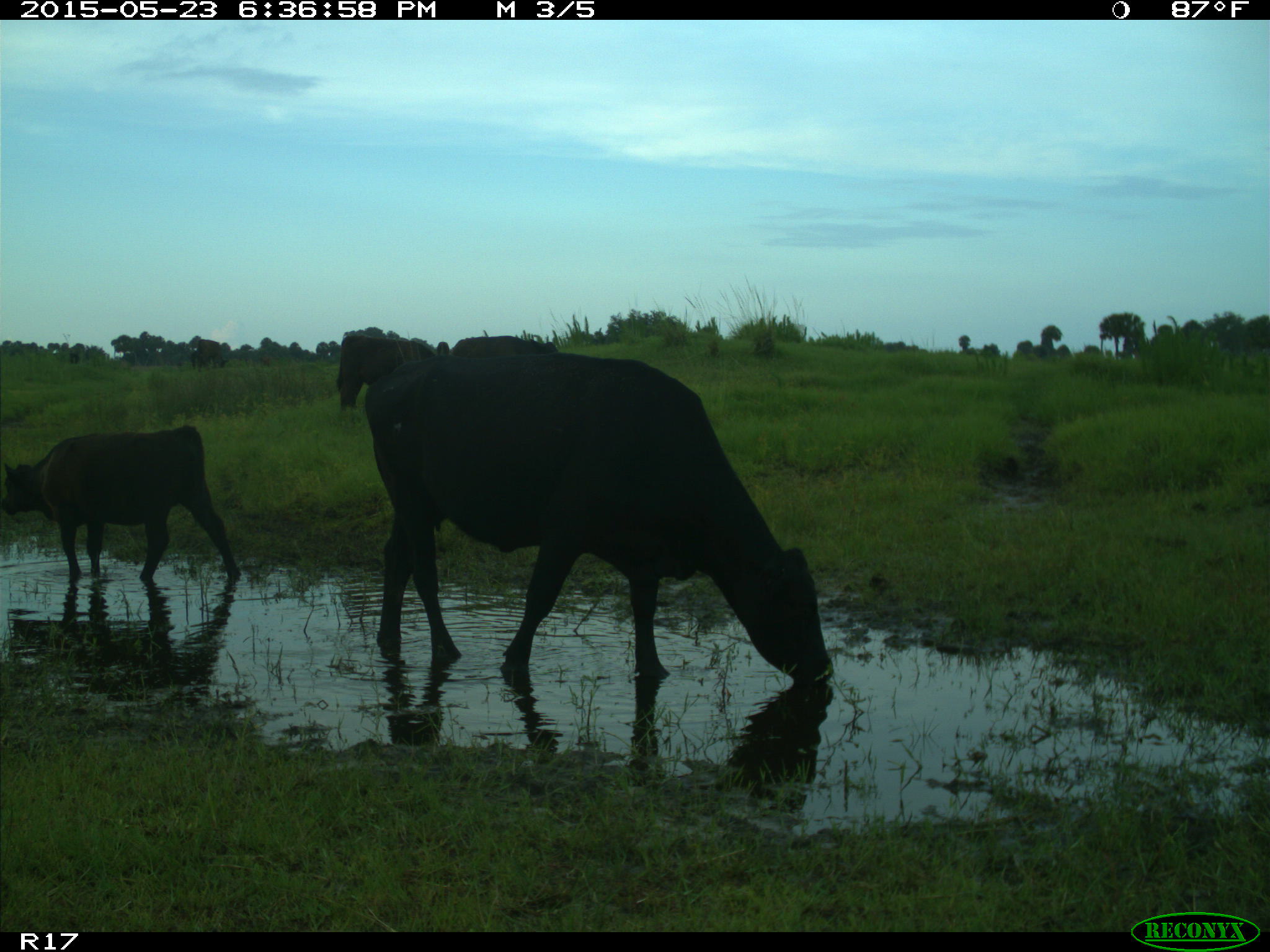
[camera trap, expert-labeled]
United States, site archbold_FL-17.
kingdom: Animalia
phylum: Chordata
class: Mammalia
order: Artiodactyla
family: Bovidae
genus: Bos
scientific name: Bos taurus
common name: domestic cow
Bos taurus (domestic cow).